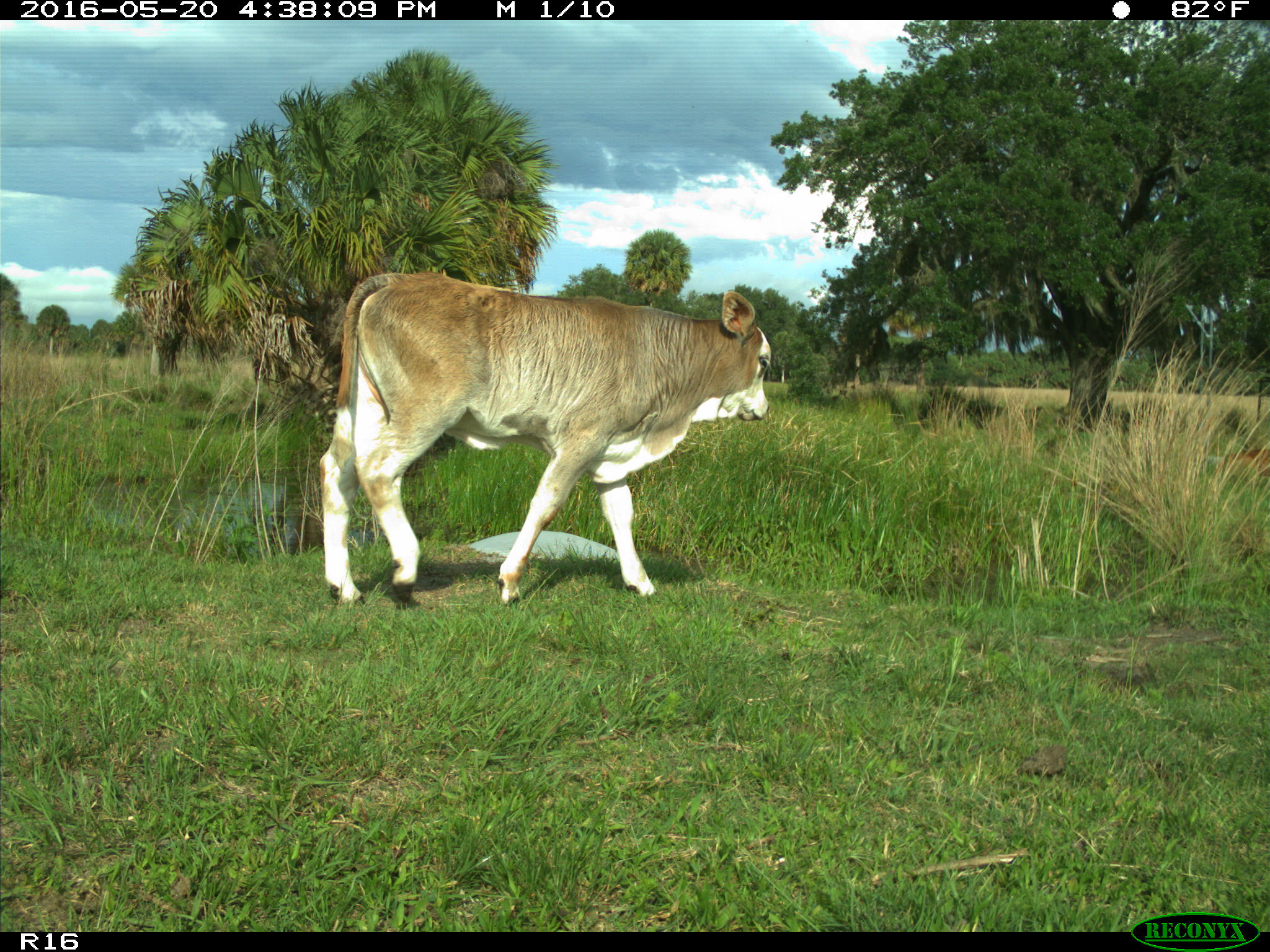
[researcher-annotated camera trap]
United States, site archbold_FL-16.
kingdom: Animalia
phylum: Chordata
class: Mammalia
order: Artiodactyla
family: Bovidae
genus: Bos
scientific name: Bos taurus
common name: domestic cow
Bos taurus (domestic cow).